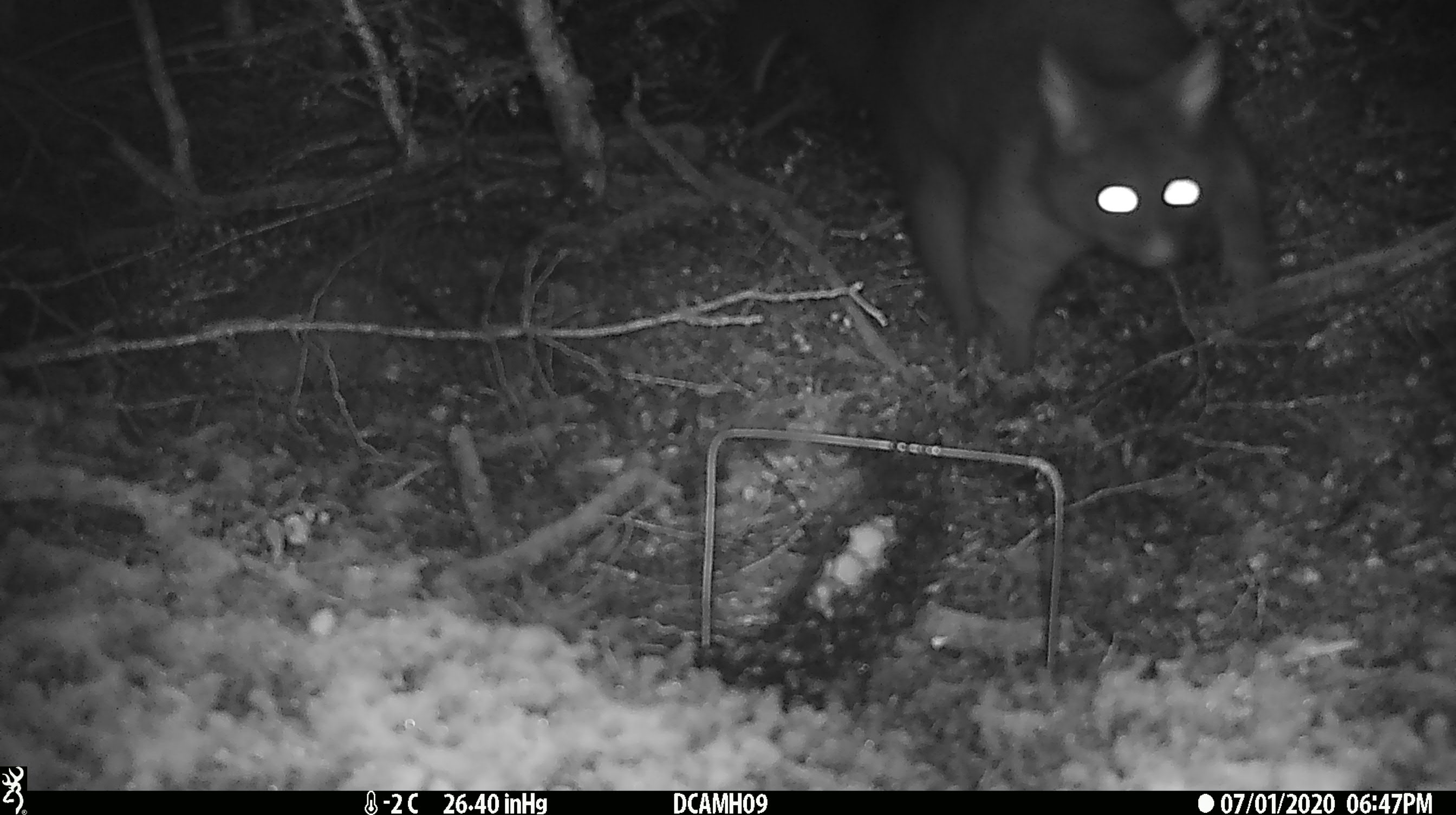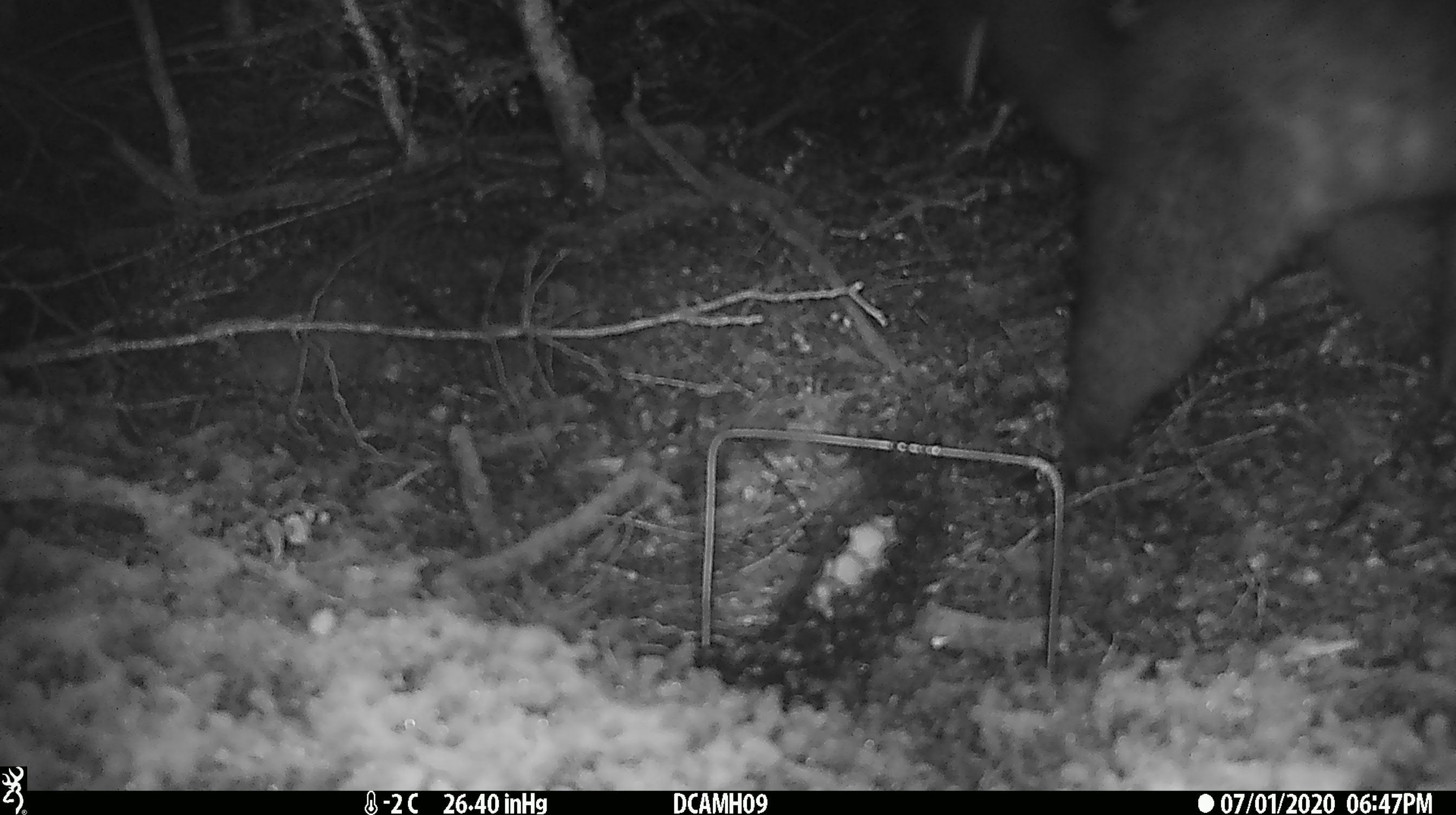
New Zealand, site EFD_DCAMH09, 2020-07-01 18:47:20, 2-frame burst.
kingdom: Animalia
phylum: Chordata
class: Mammalia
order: Diprotodontia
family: Phalangeridae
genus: Trichosurus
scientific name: Trichosurus vulpecula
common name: common brushtail possum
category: possum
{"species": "possum (common brushtail possum) (Trichosurus vulpecula)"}